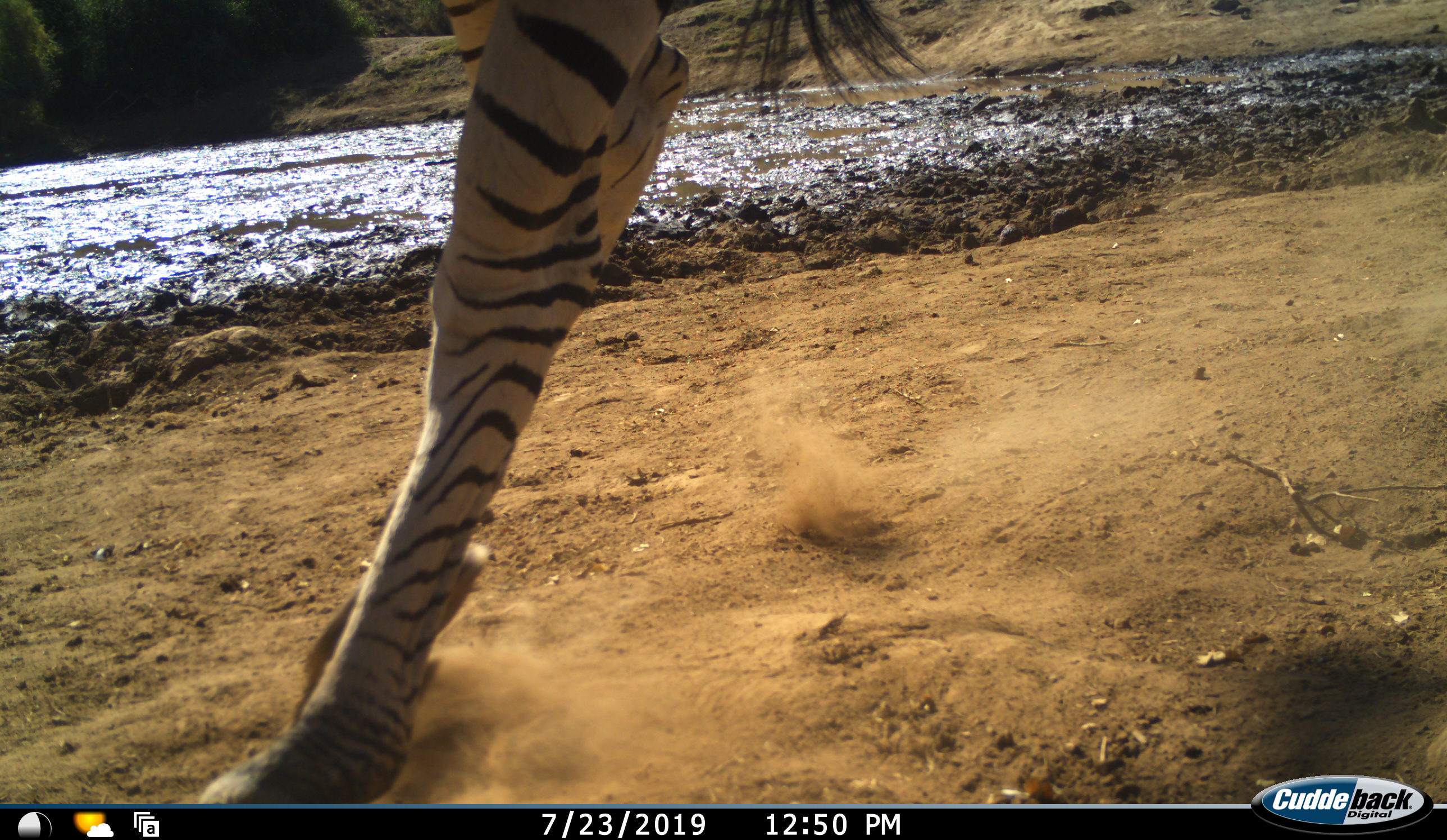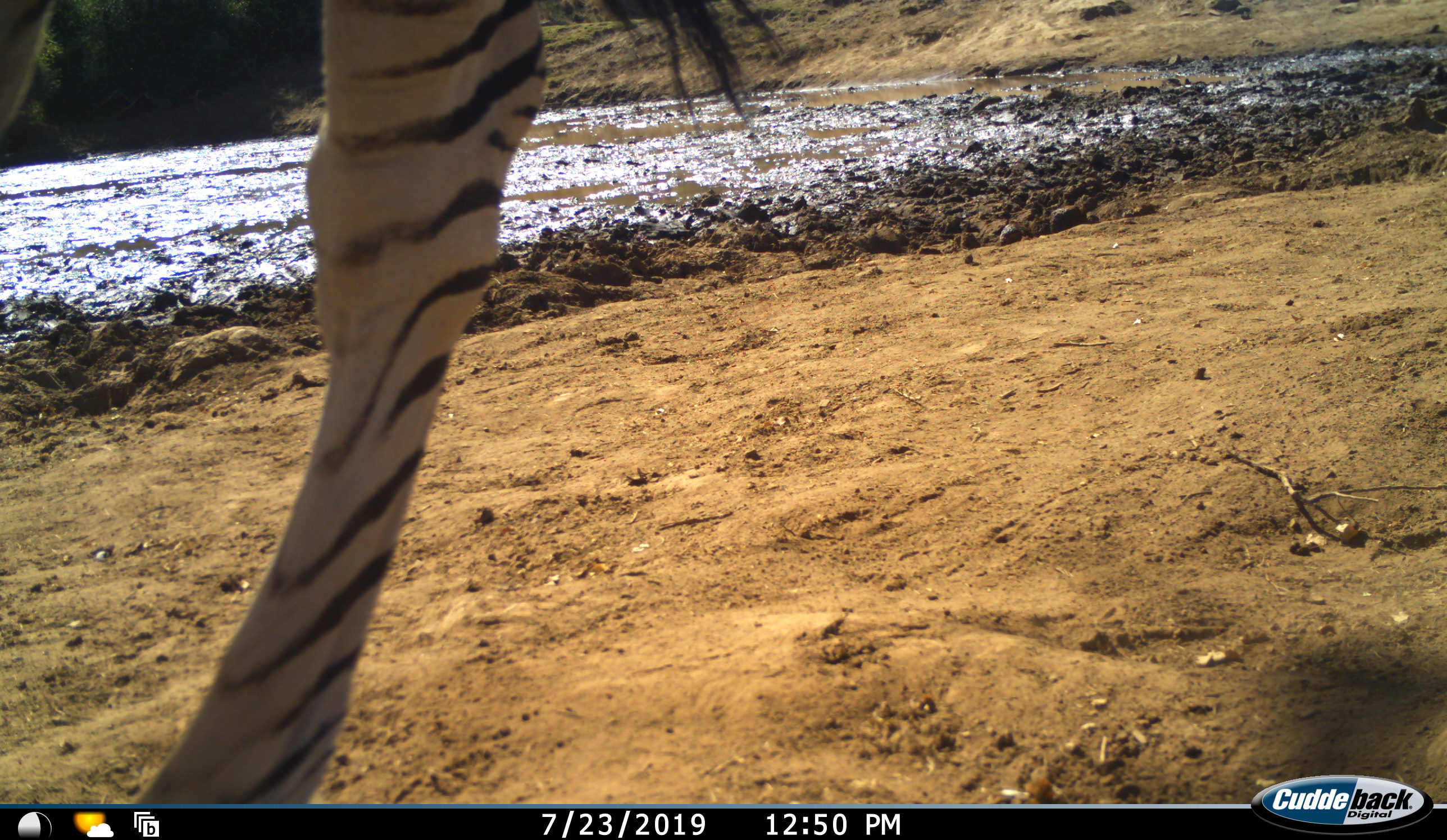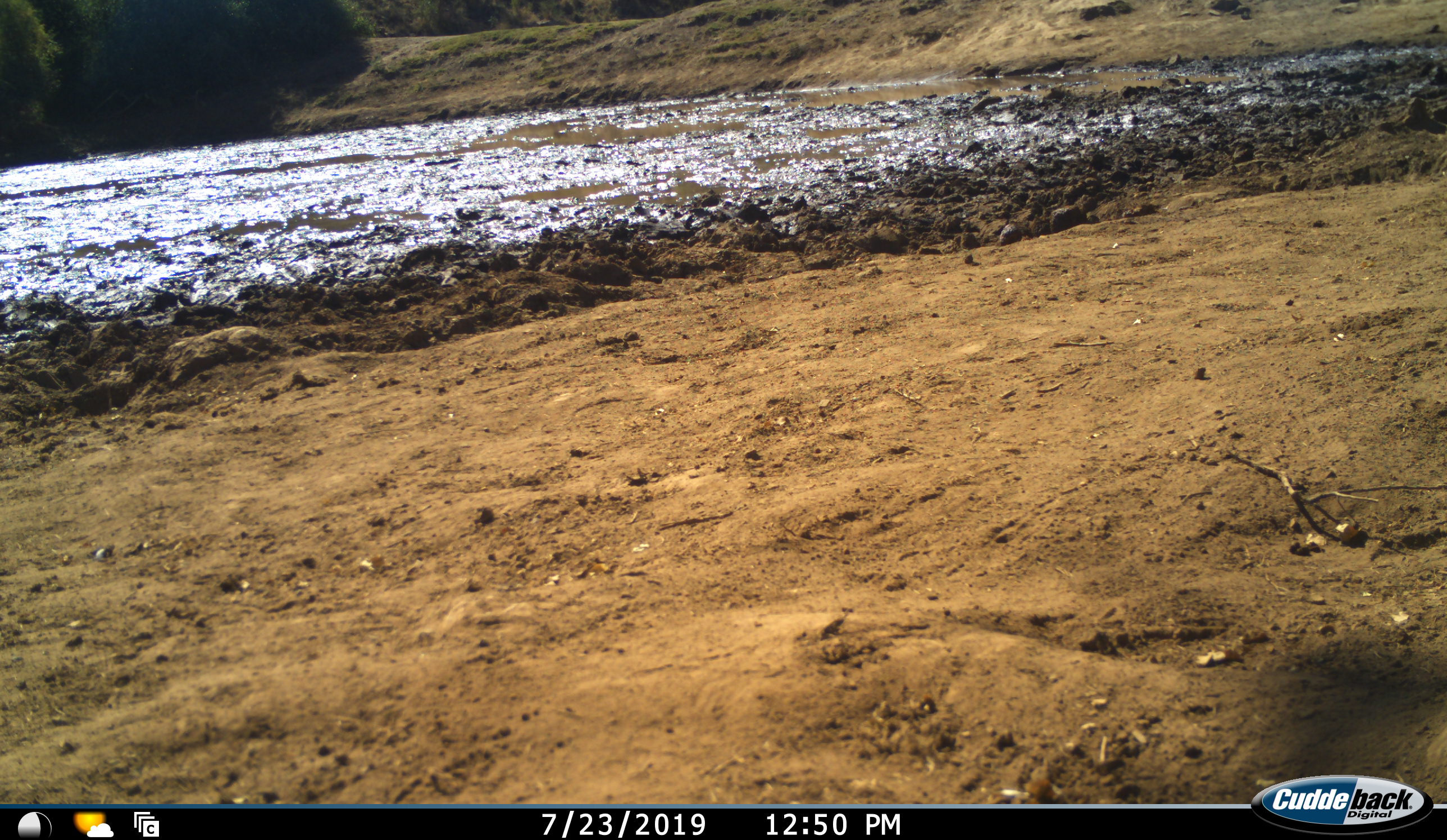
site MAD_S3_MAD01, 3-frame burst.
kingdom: Animalia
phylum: Chordata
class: Mammalia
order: Perissodactyla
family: Equidae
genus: Equus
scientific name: Equus quagga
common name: plains zebra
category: zebraplains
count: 1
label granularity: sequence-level